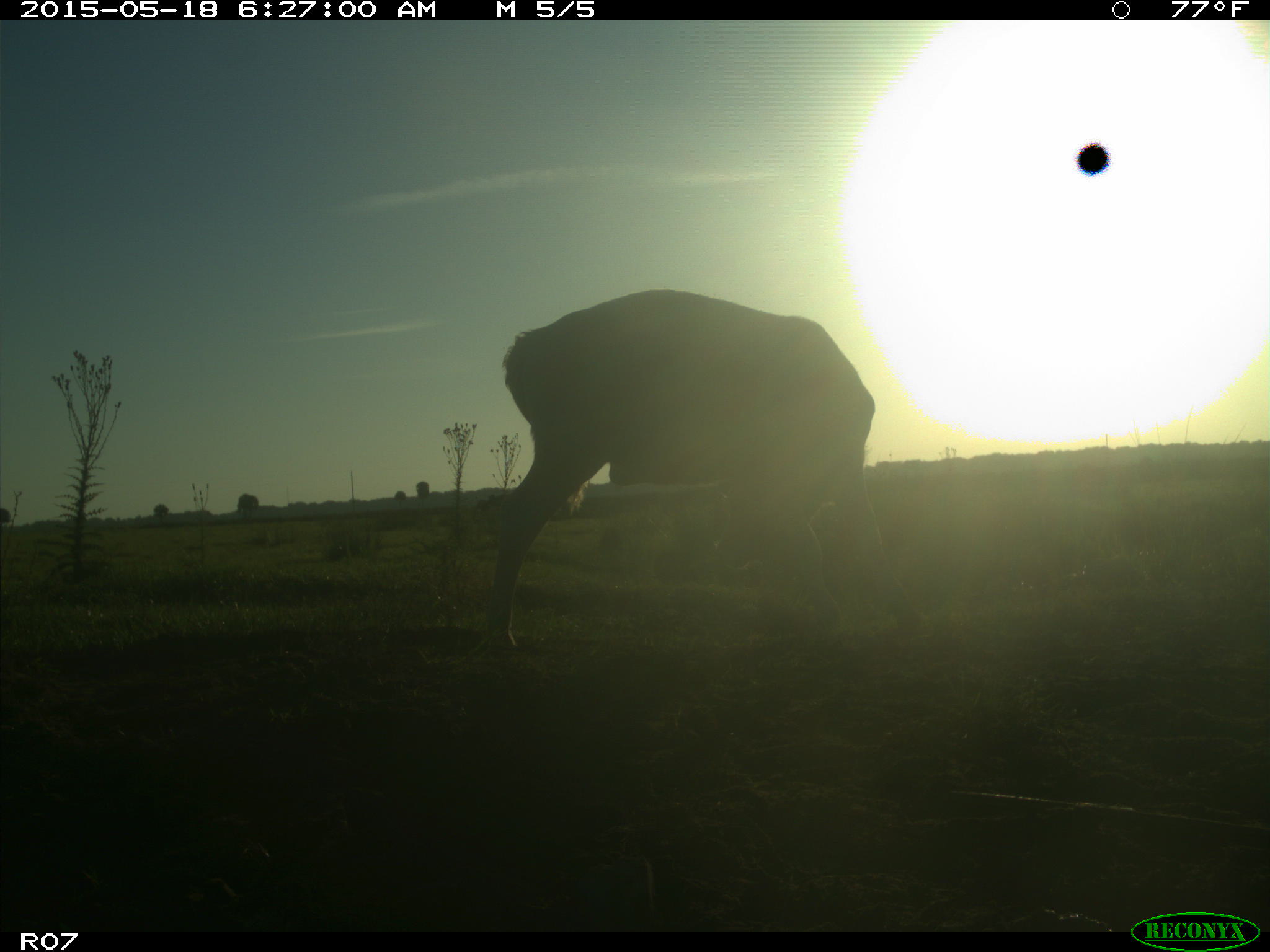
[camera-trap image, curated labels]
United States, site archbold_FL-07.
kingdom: Animalia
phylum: Chordata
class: Mammalia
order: Artiodactyla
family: Bovidae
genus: Bos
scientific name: Bos taurus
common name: domestic cow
Bos taurus (domestic cow).